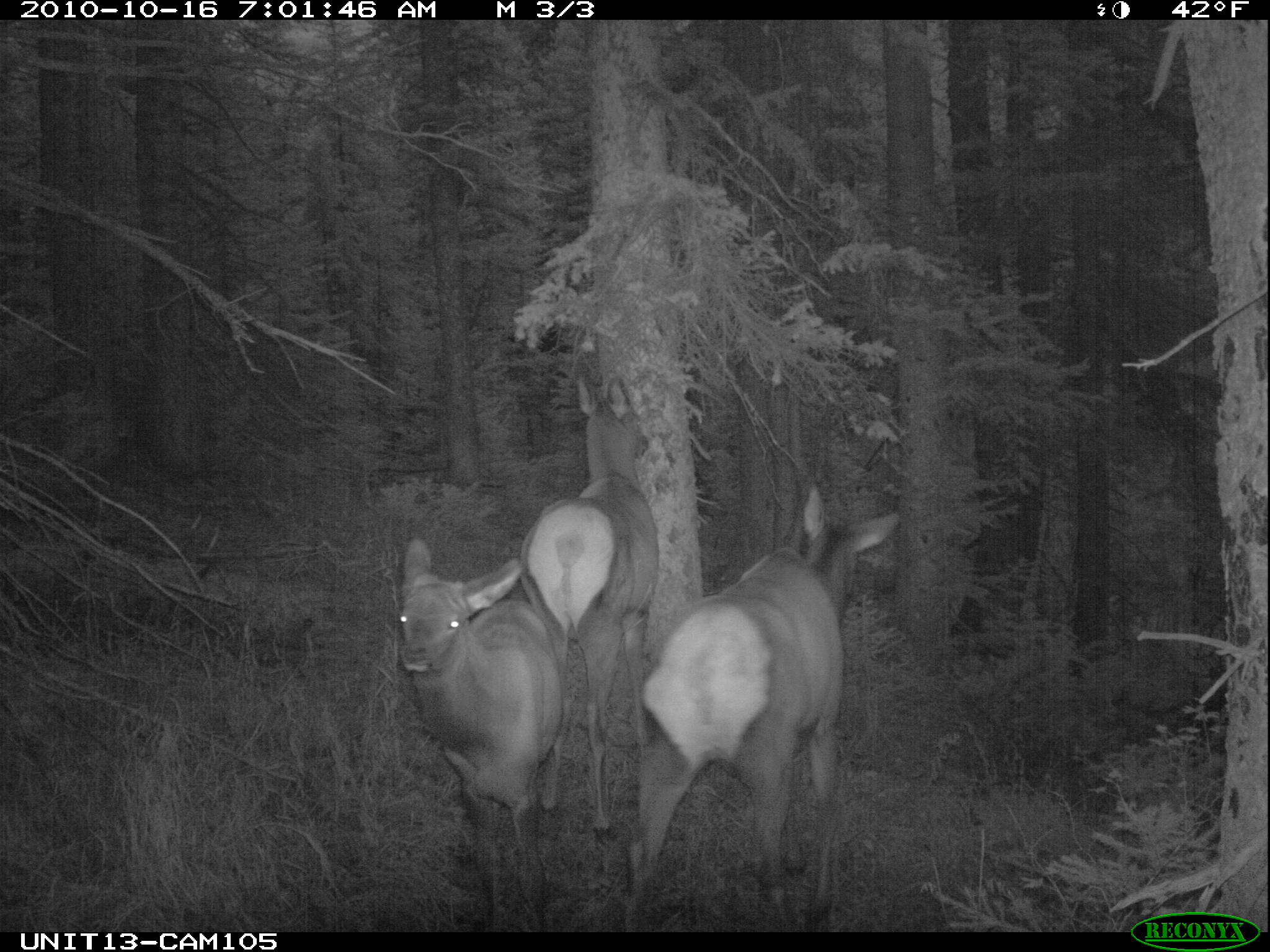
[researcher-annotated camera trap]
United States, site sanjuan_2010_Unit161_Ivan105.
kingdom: Animalia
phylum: Chordata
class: Mammalia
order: Artiodactyla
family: Cervidae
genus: Cervus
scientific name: Cervus elaphus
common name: red deer